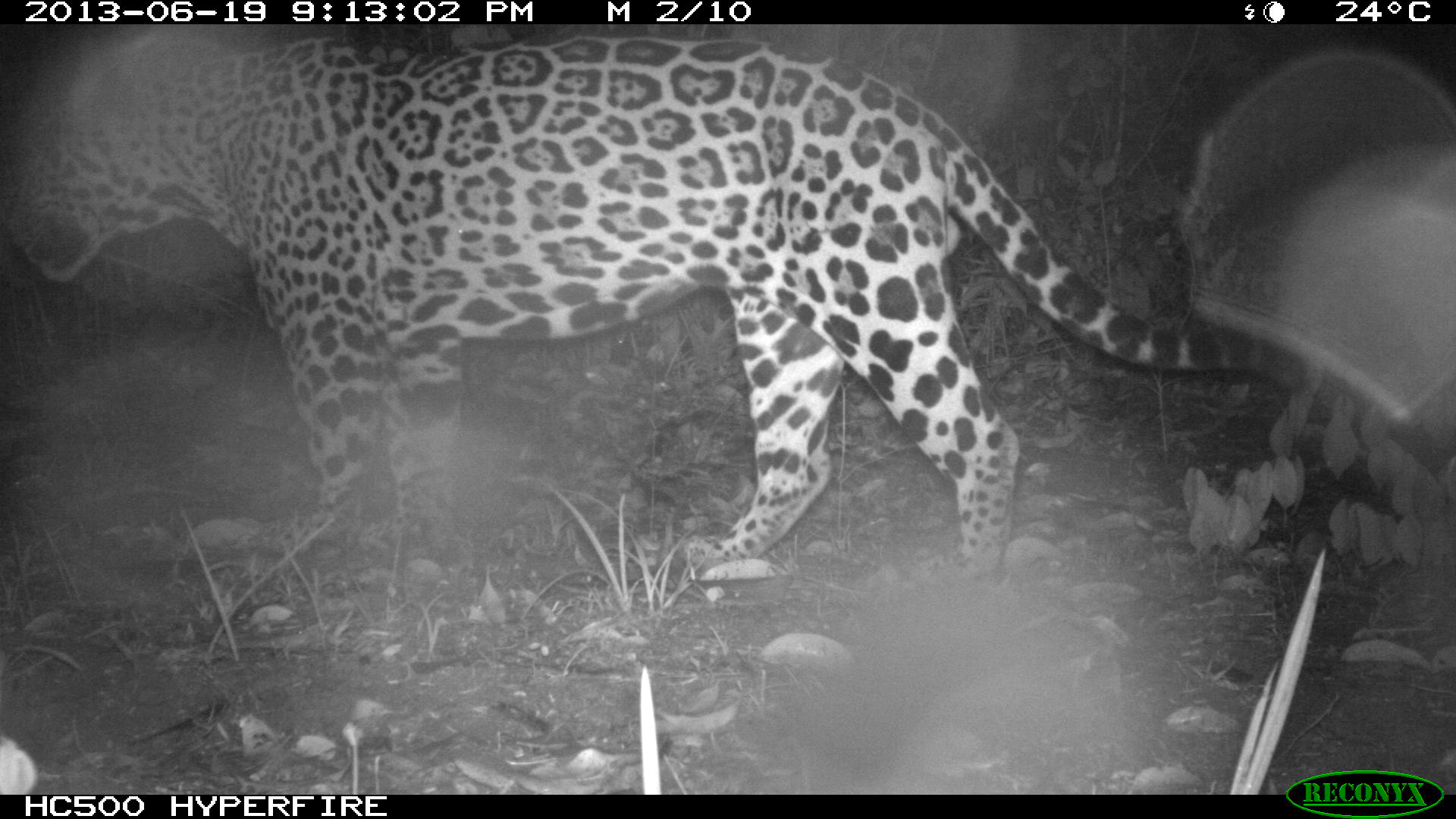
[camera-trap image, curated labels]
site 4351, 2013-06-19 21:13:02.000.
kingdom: Animalia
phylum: Chordata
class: Mammalia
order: Carnivora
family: Felidae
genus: Panthera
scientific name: Panthera onca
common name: jaguar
Panthera onca (jaguar), count 1, sex male.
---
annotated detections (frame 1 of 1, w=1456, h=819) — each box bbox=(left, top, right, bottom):
panthera onca: bbox=(0, 24, 1304, 584)